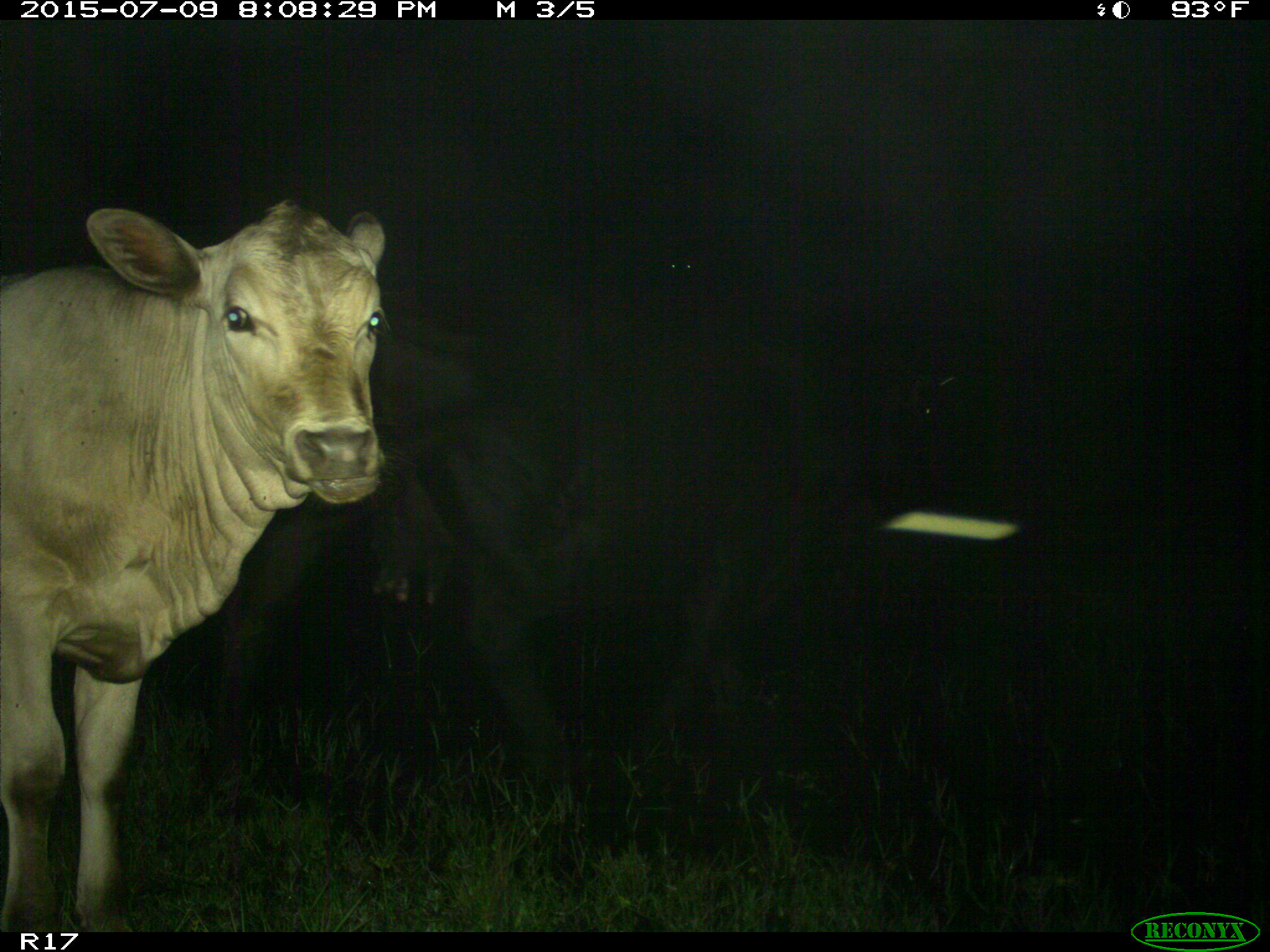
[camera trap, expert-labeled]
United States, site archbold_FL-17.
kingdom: Animalia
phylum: Chordata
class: Mammalia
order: Artiodactyla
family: Bovidae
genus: Bos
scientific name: Bos taurus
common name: domestic cow